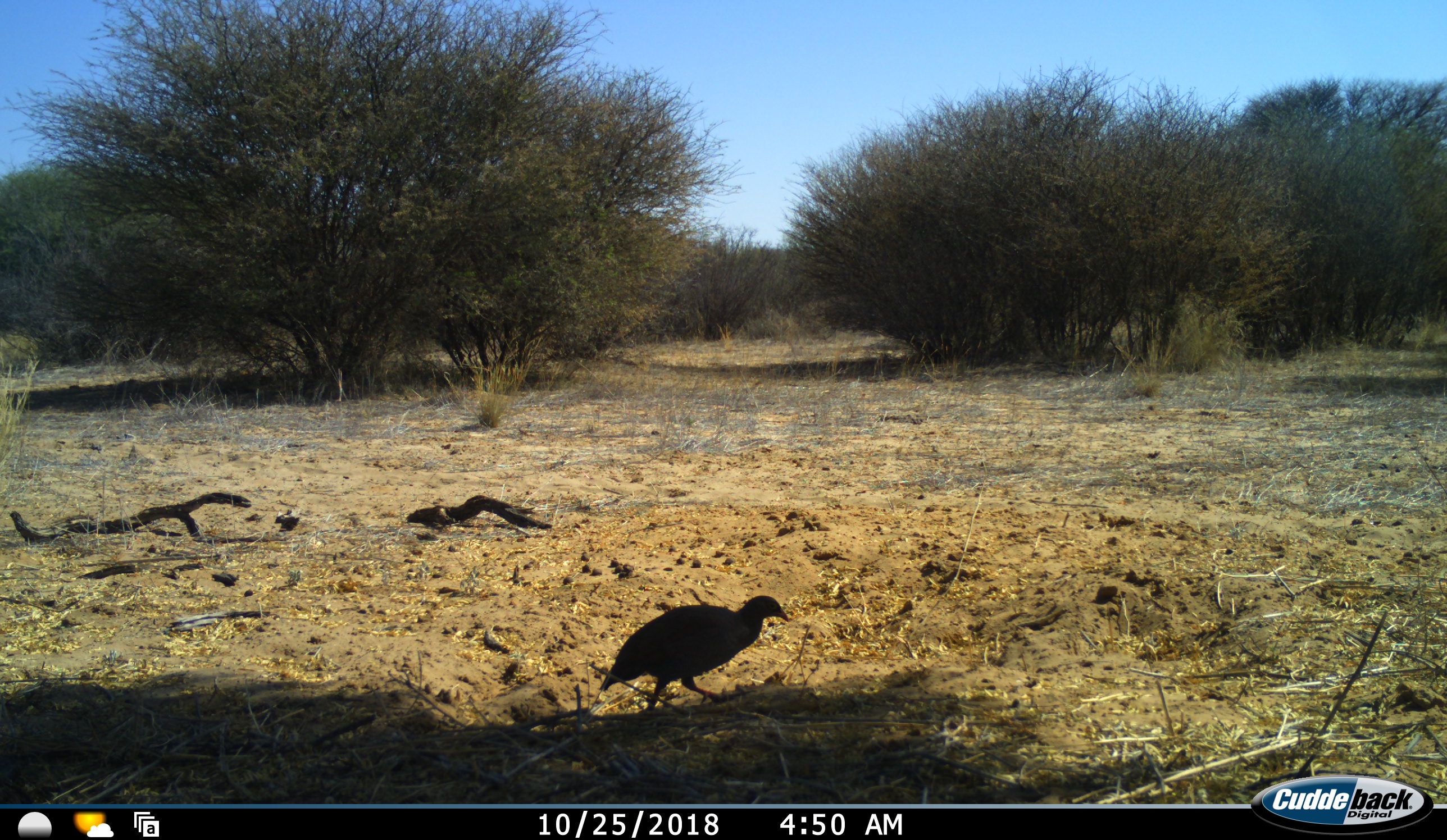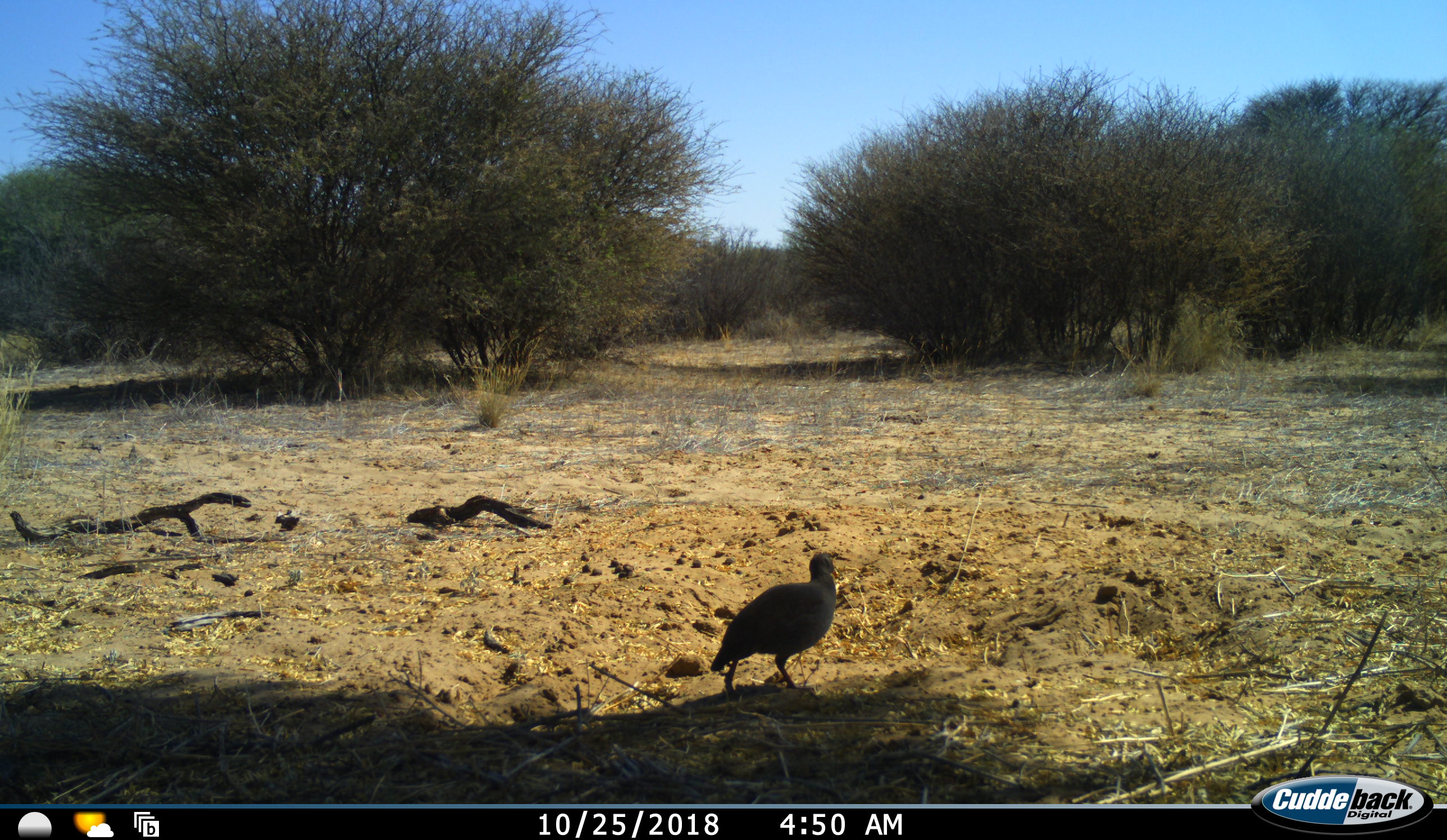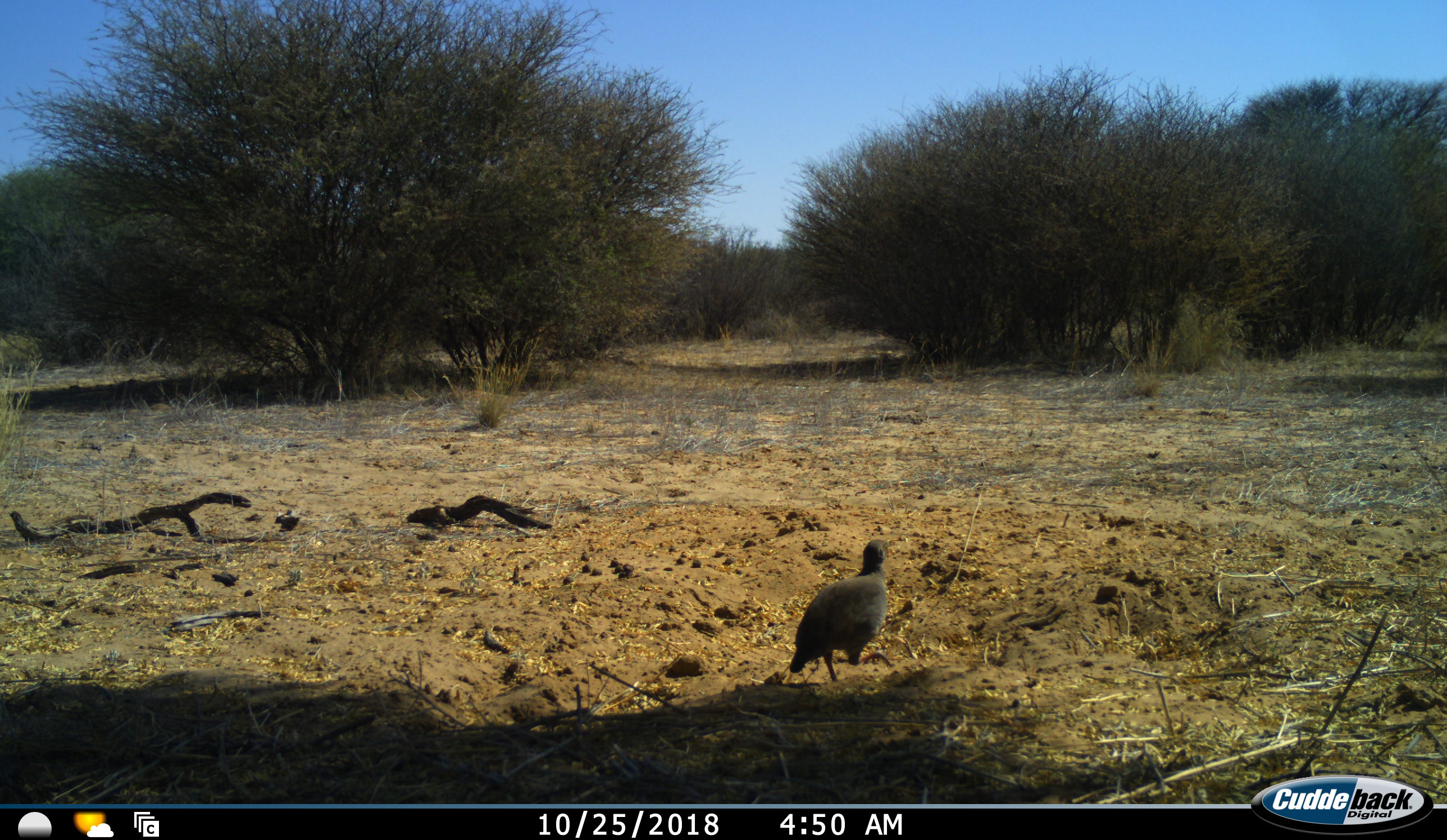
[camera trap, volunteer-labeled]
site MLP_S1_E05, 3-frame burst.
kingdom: Animalia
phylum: Chordata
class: Aves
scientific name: Aves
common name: bird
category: birdother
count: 1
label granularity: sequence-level